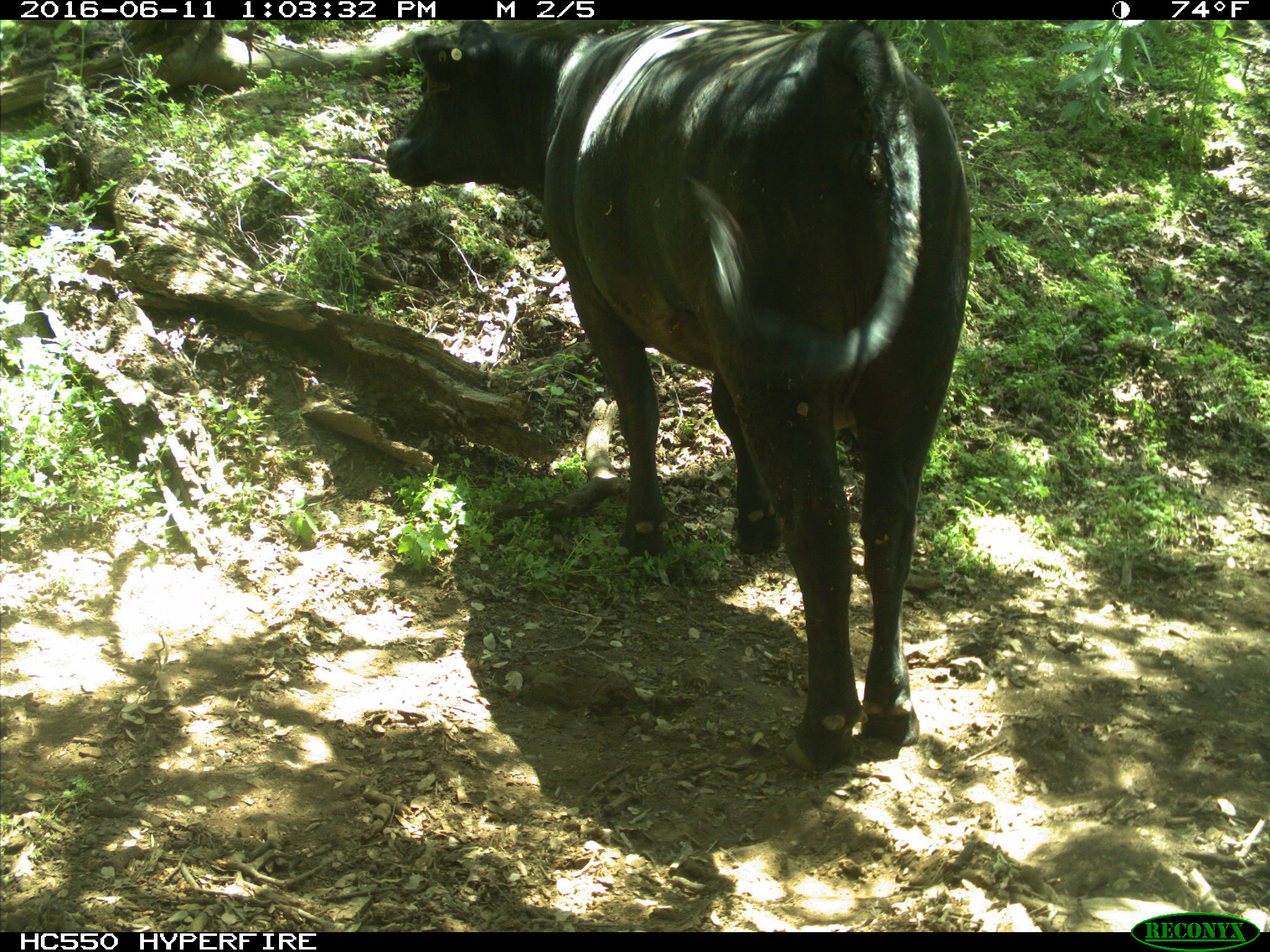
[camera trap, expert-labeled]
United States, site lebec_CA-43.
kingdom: Animalia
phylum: Chordata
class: Mammalia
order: Artiodactyla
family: Bovidae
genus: Bos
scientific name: Bos taurus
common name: domestic cow